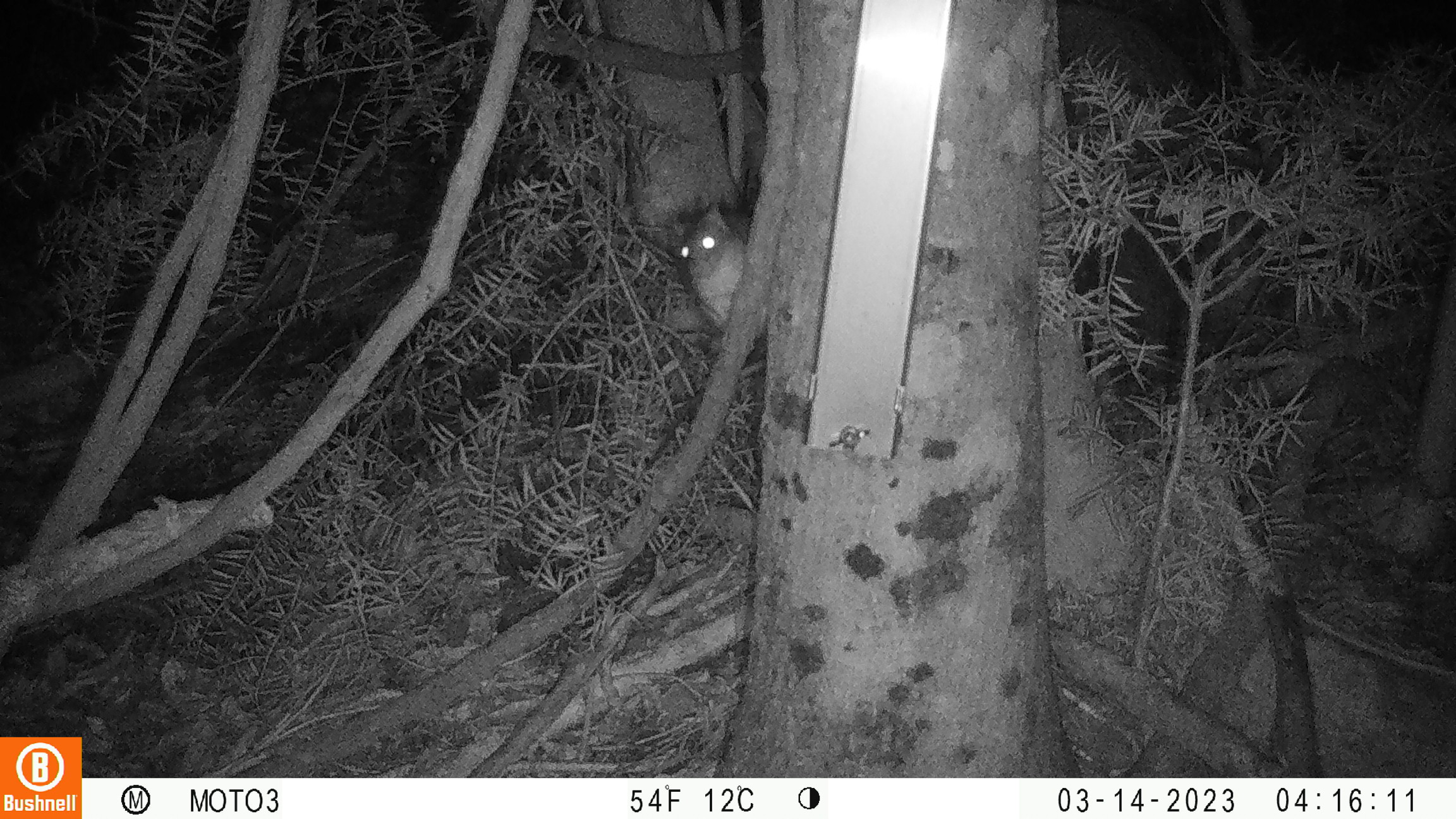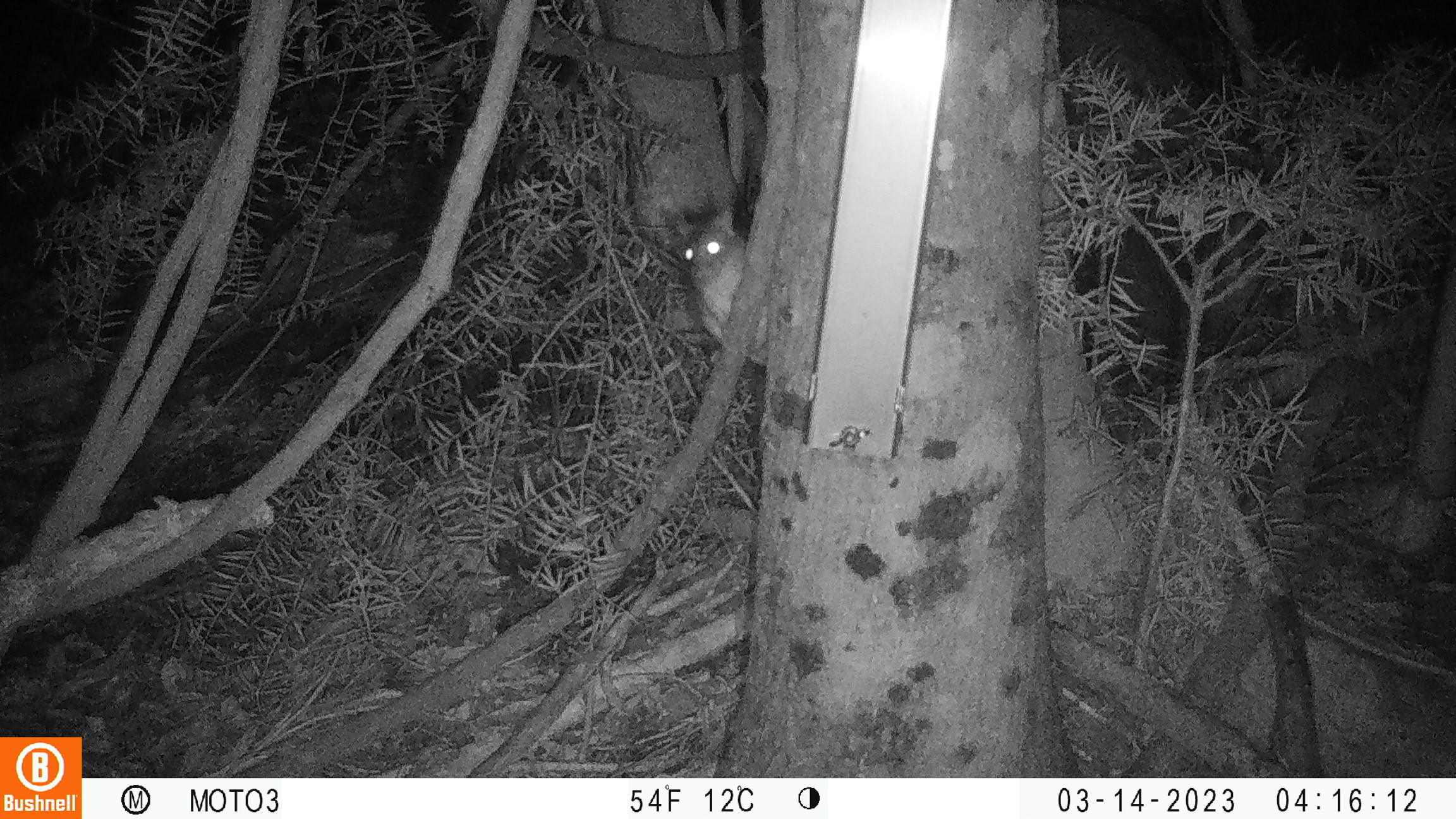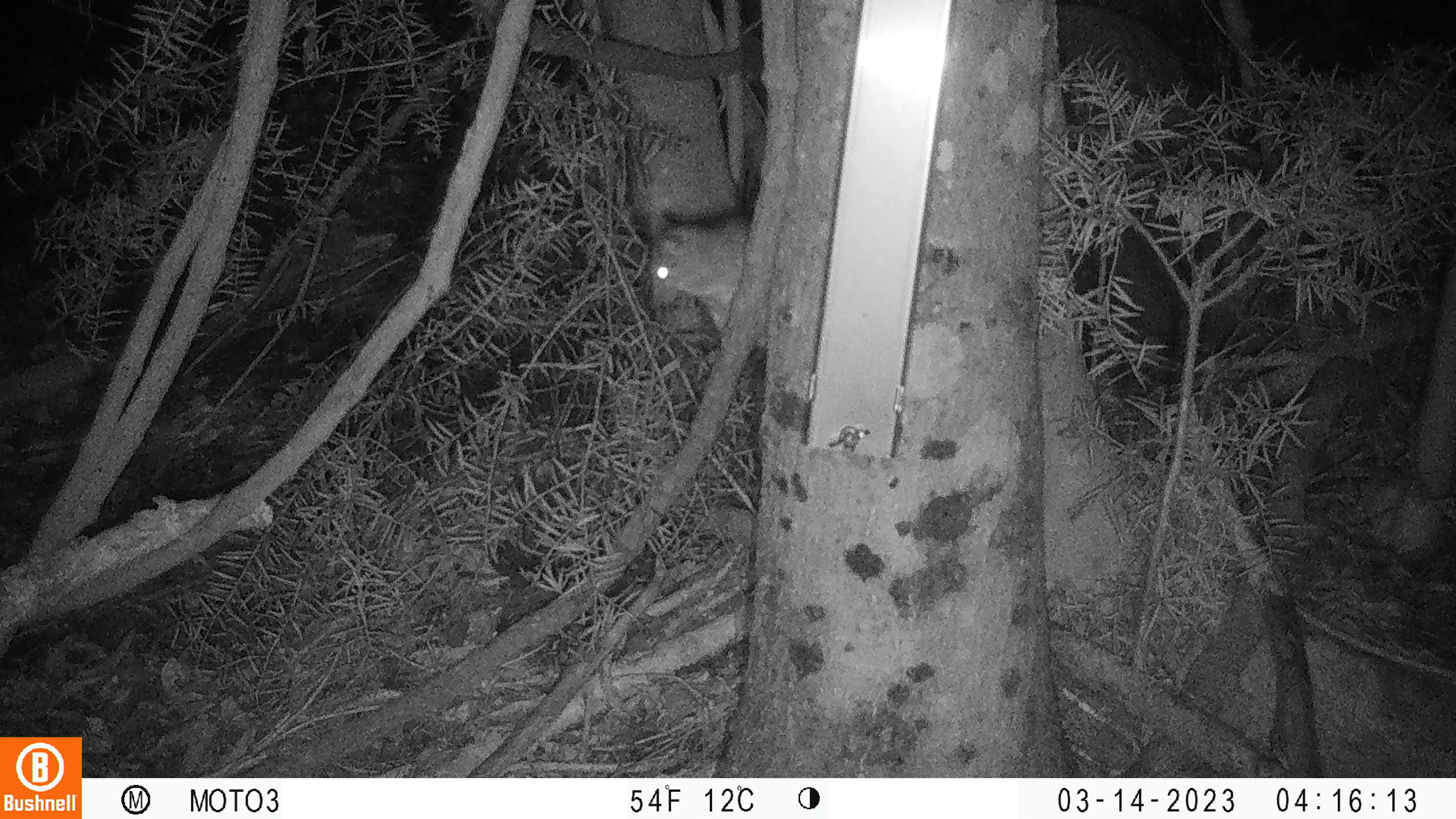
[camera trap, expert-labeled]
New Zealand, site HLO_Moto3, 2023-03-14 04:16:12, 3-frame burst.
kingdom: Animalia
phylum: Chordata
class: Mammalia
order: Rodentia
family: Muridae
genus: Rattus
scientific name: Rattus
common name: rat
Rat (Rattus).